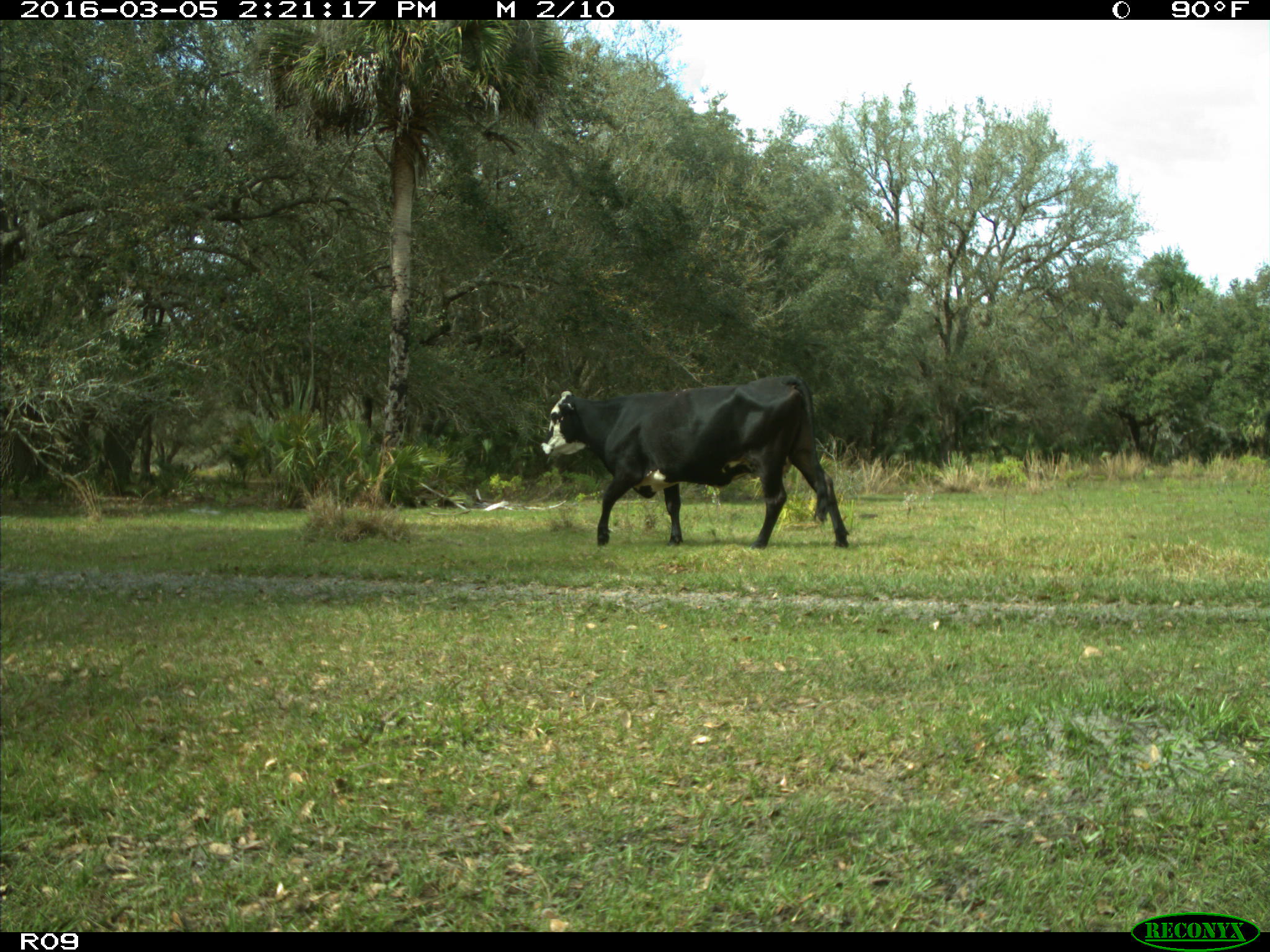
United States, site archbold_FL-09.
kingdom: Animalia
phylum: Chordata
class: Mammalia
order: Artiodactyla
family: Bovidae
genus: Bos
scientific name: Bos taurus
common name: domestic cow